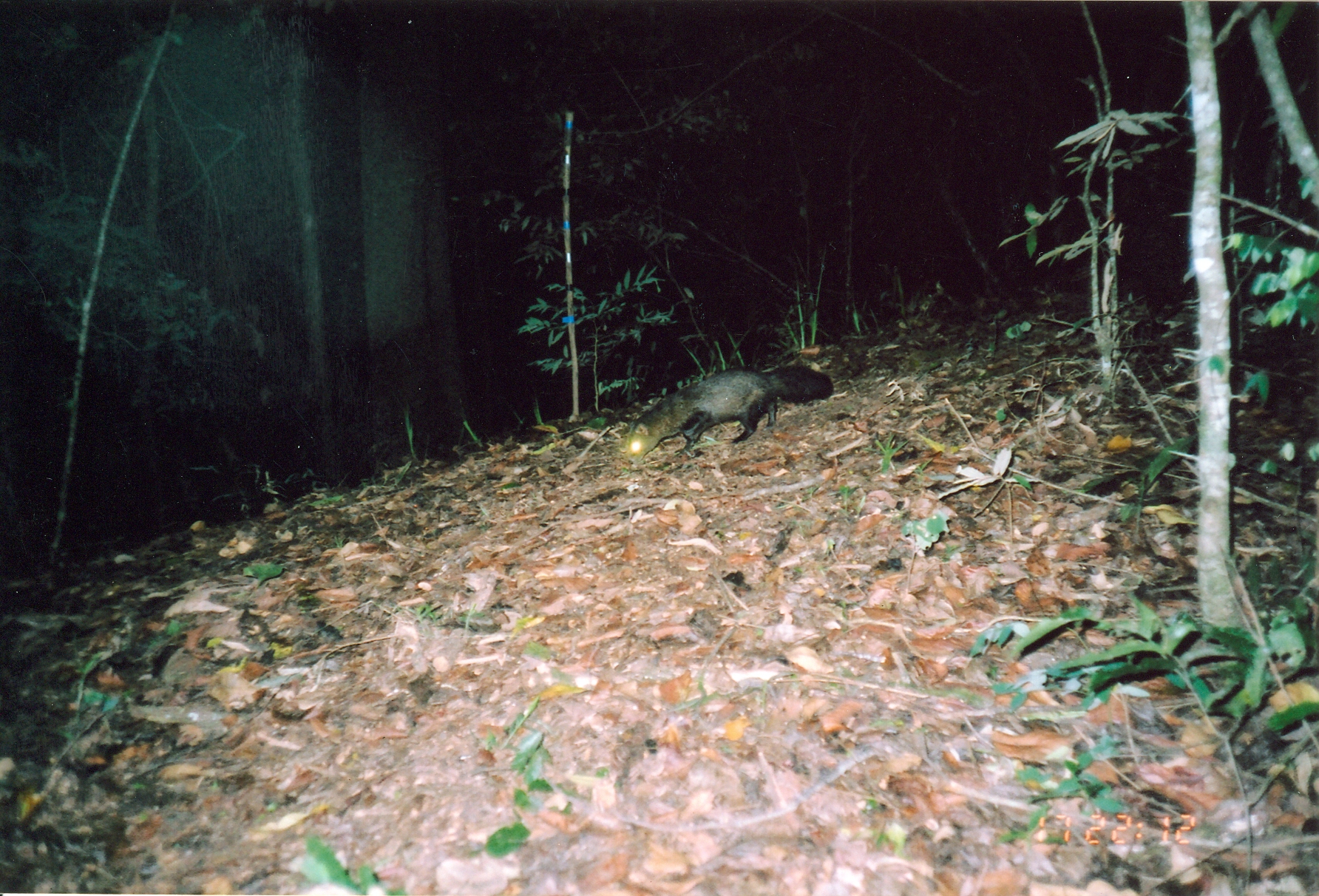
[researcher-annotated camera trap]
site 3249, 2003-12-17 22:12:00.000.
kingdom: Animalia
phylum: Chordata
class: Mammalia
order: Carnivora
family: Herpestidae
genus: Bdeogale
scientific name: Bdeogale crassicauda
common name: bushy-tailed mongoose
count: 1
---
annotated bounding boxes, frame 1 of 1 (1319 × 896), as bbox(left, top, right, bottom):
bdeogale crassicauda: bbox(625, 365, 834, 464)